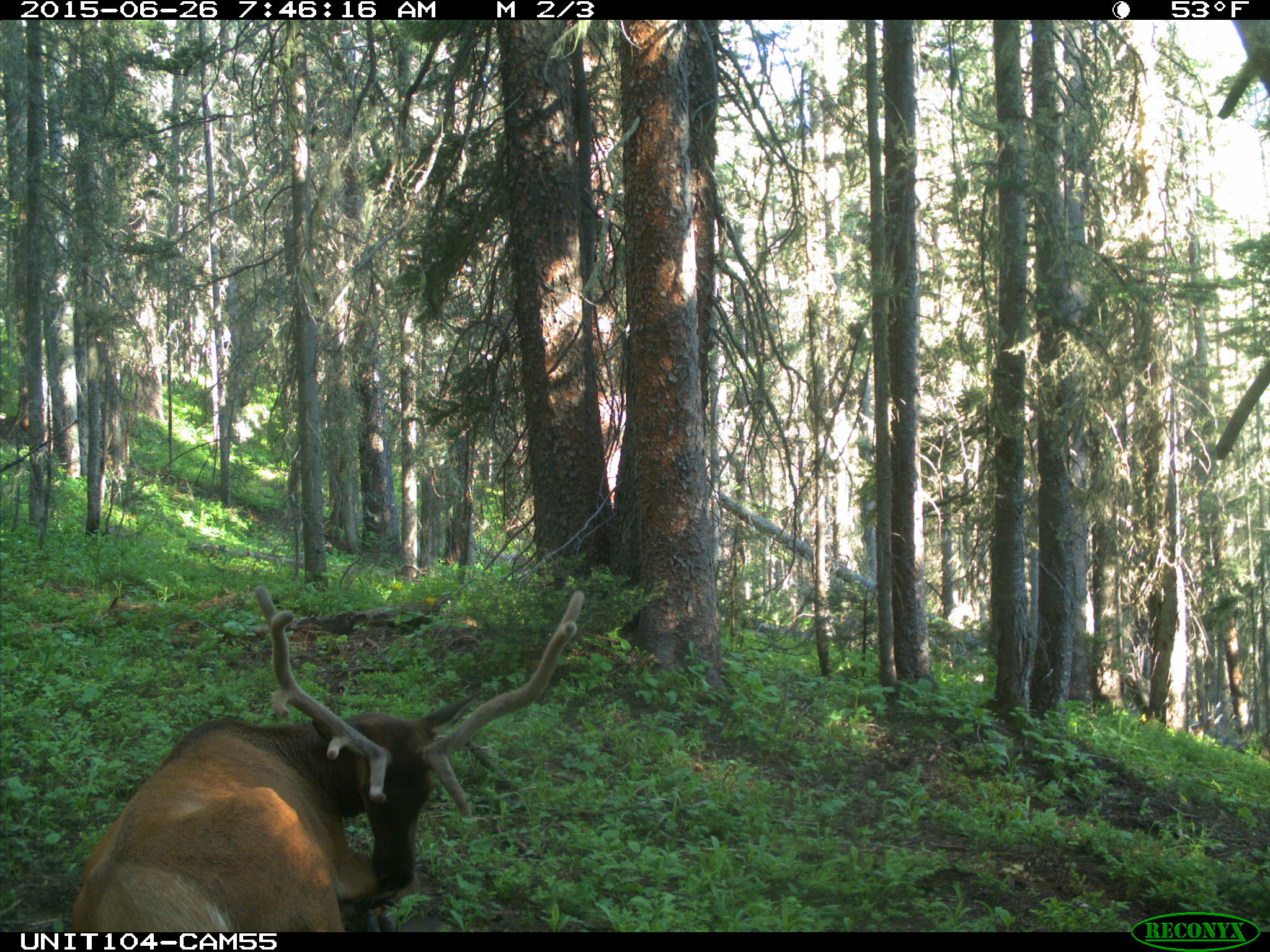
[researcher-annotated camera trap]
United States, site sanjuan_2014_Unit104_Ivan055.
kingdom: Animalia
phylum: Chordata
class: Mammalia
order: Artiodactyla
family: Cervidae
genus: Cervus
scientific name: Cervus elaphus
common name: red deer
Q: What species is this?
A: Cervus elaphus (red deer).